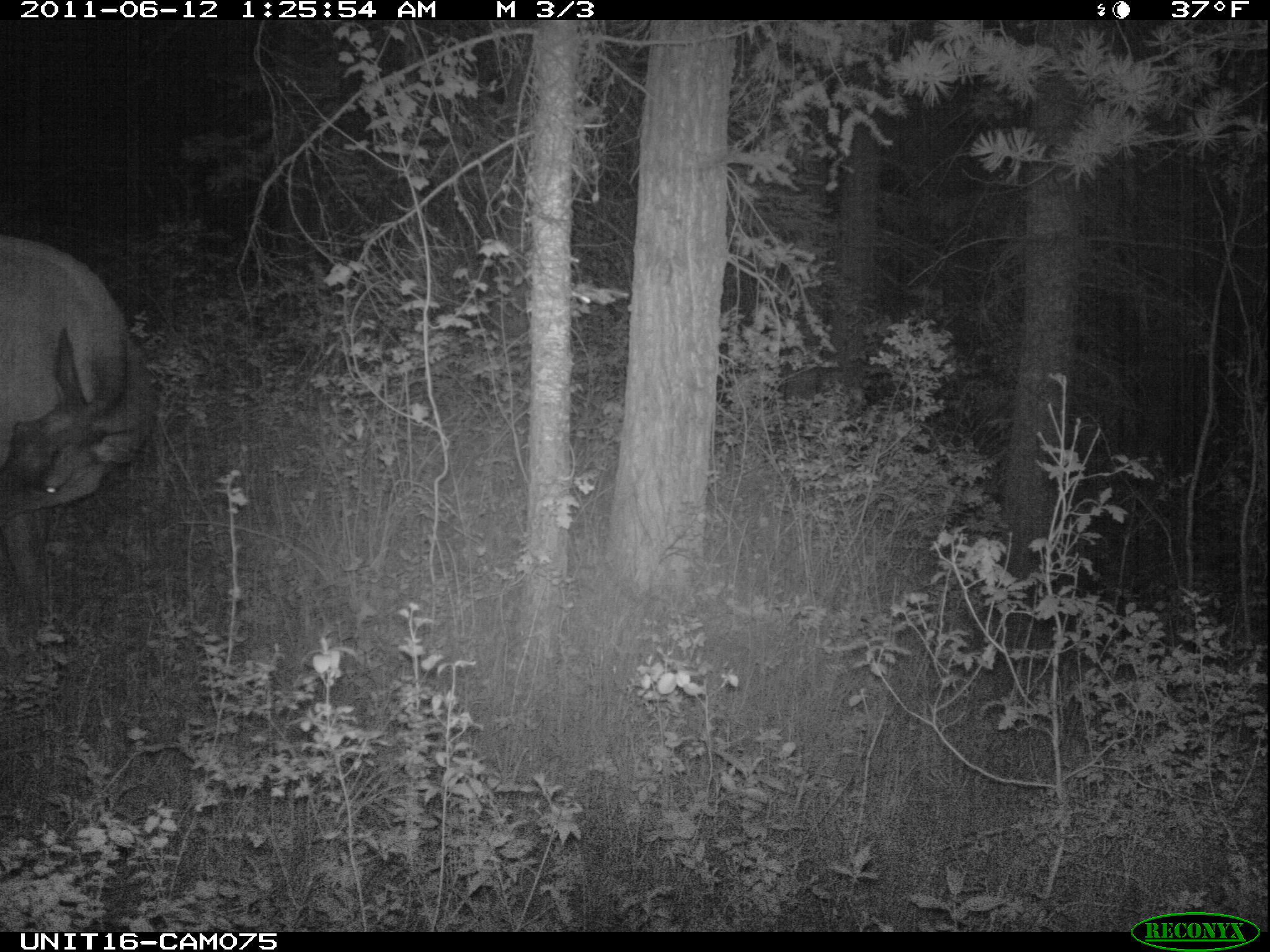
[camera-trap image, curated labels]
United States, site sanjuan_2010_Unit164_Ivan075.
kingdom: Animalia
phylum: Chordata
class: Mammalia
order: Artiodactyla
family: Cervidae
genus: Cervus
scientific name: Cervus elaphus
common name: red deer